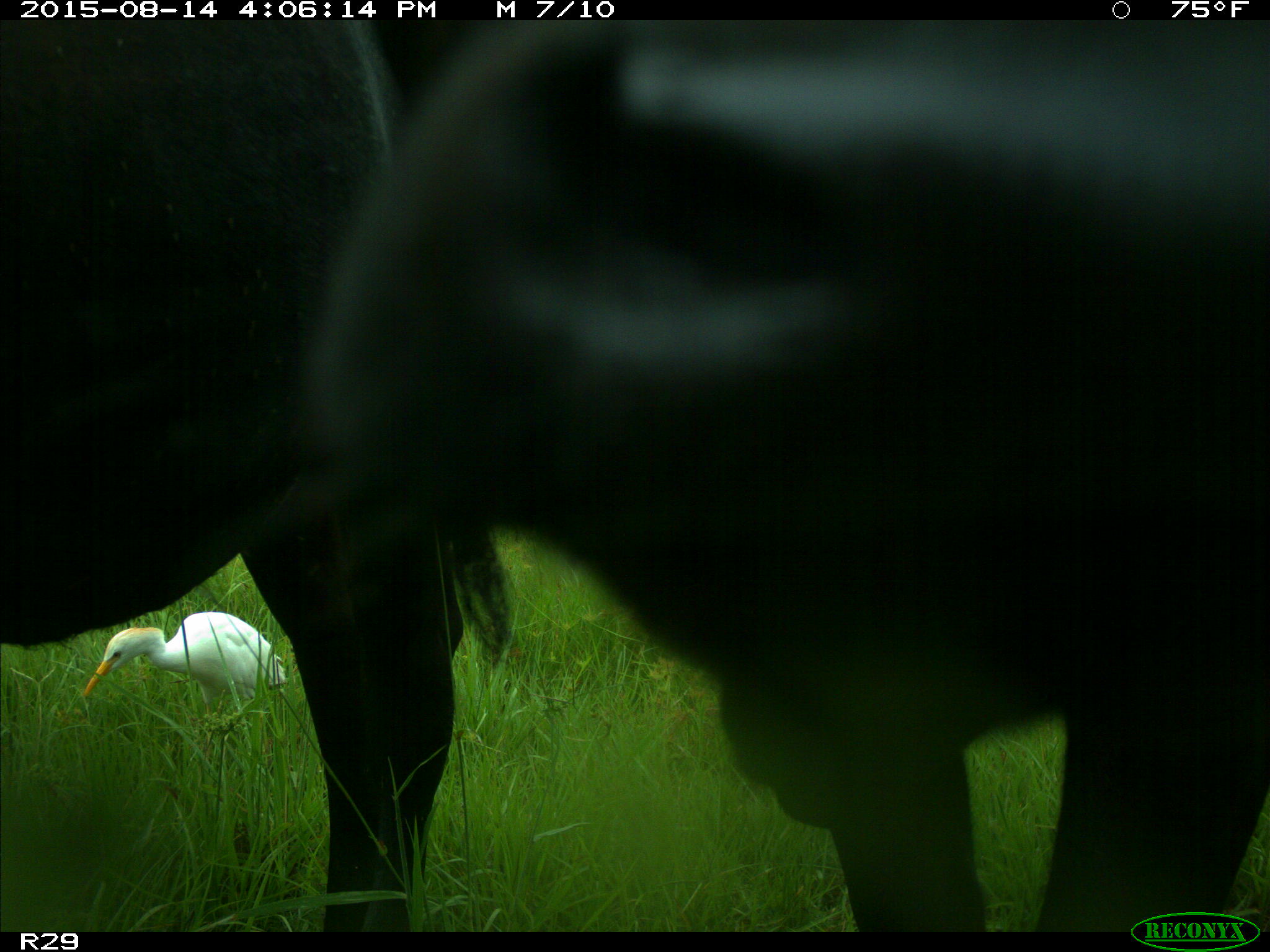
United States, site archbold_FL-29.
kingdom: Animalia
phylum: Chordata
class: Mammalia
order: Artiodactyla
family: Bovidae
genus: Bos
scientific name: Bos taurus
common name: domestic cow